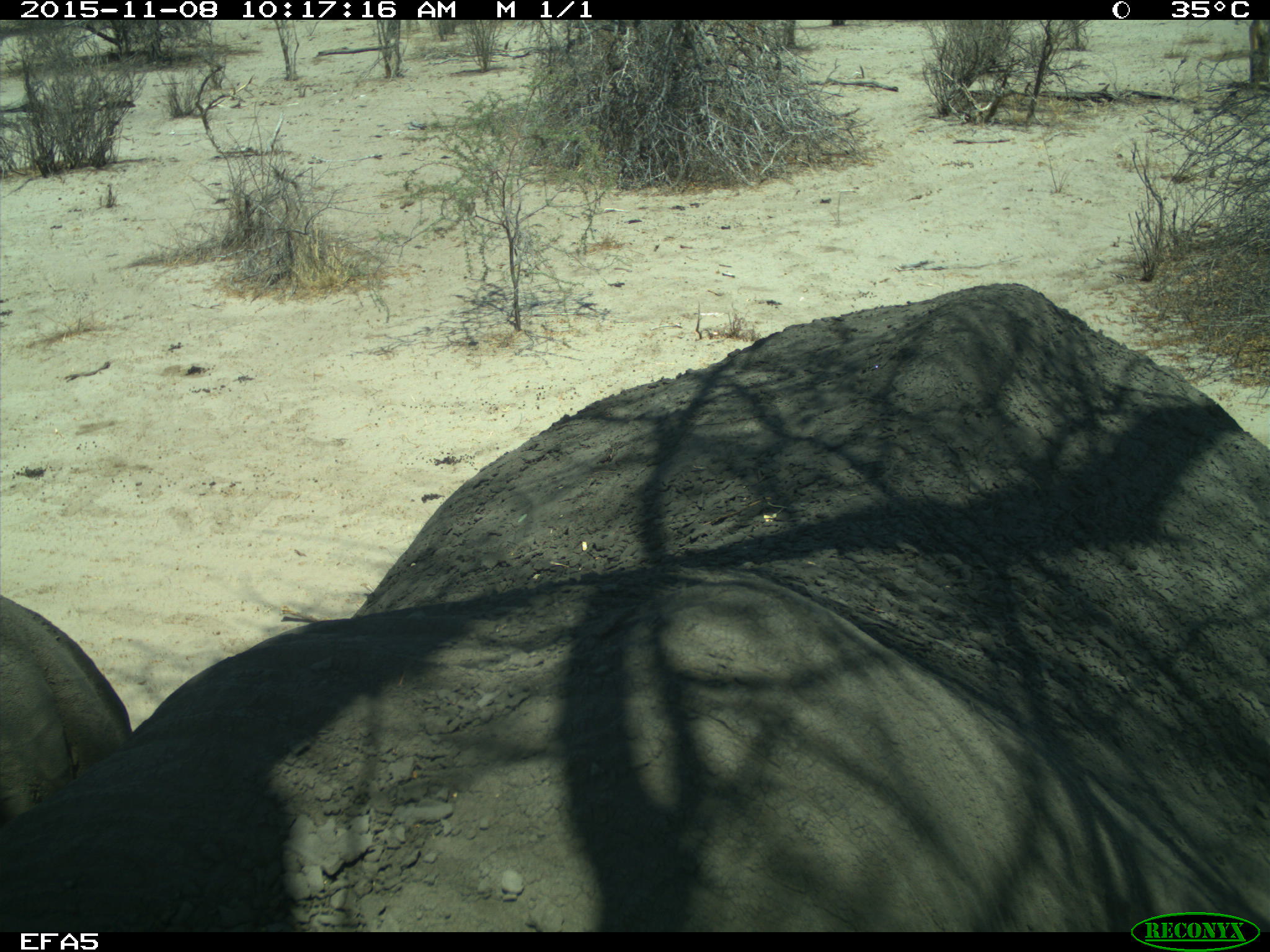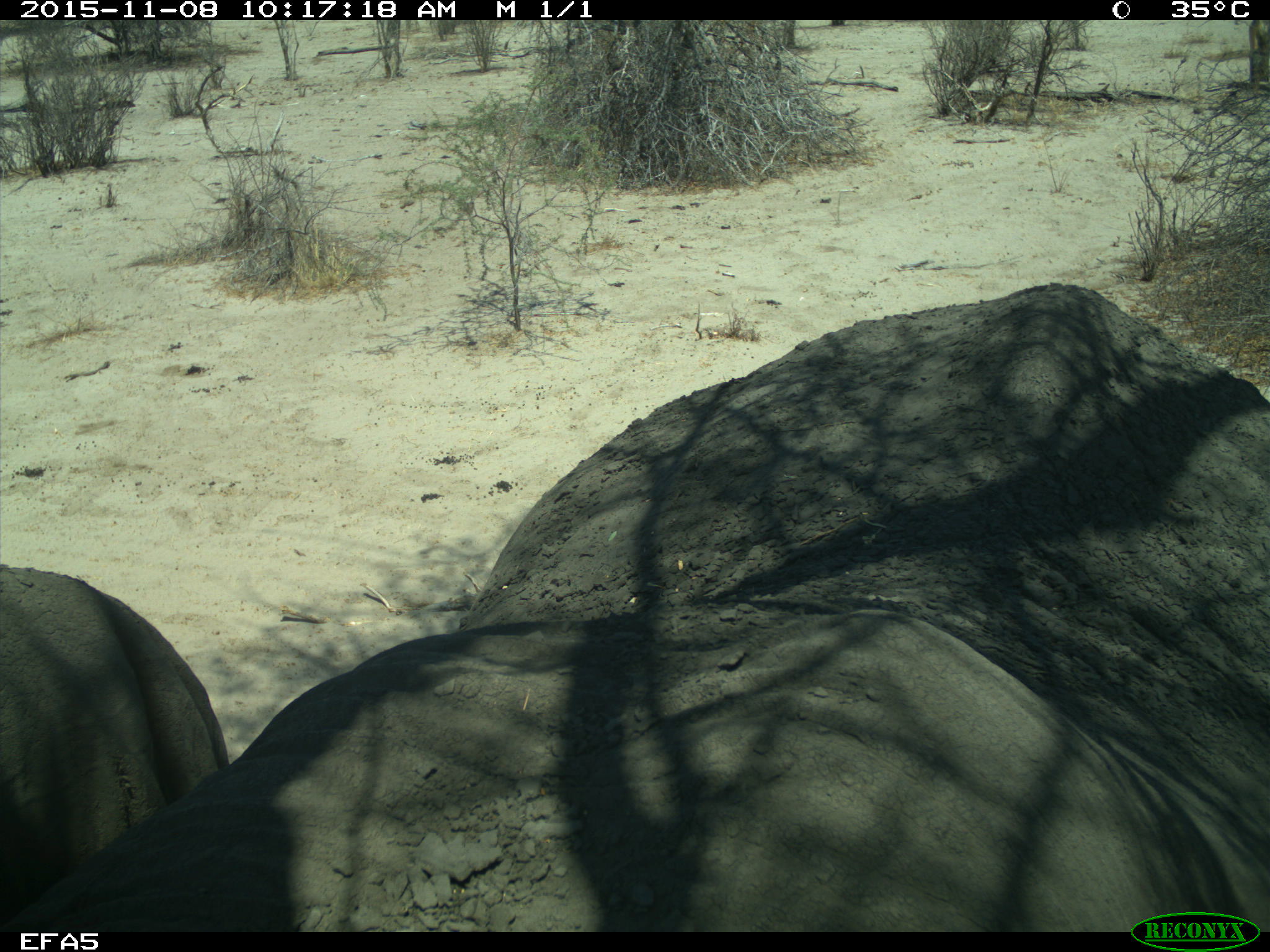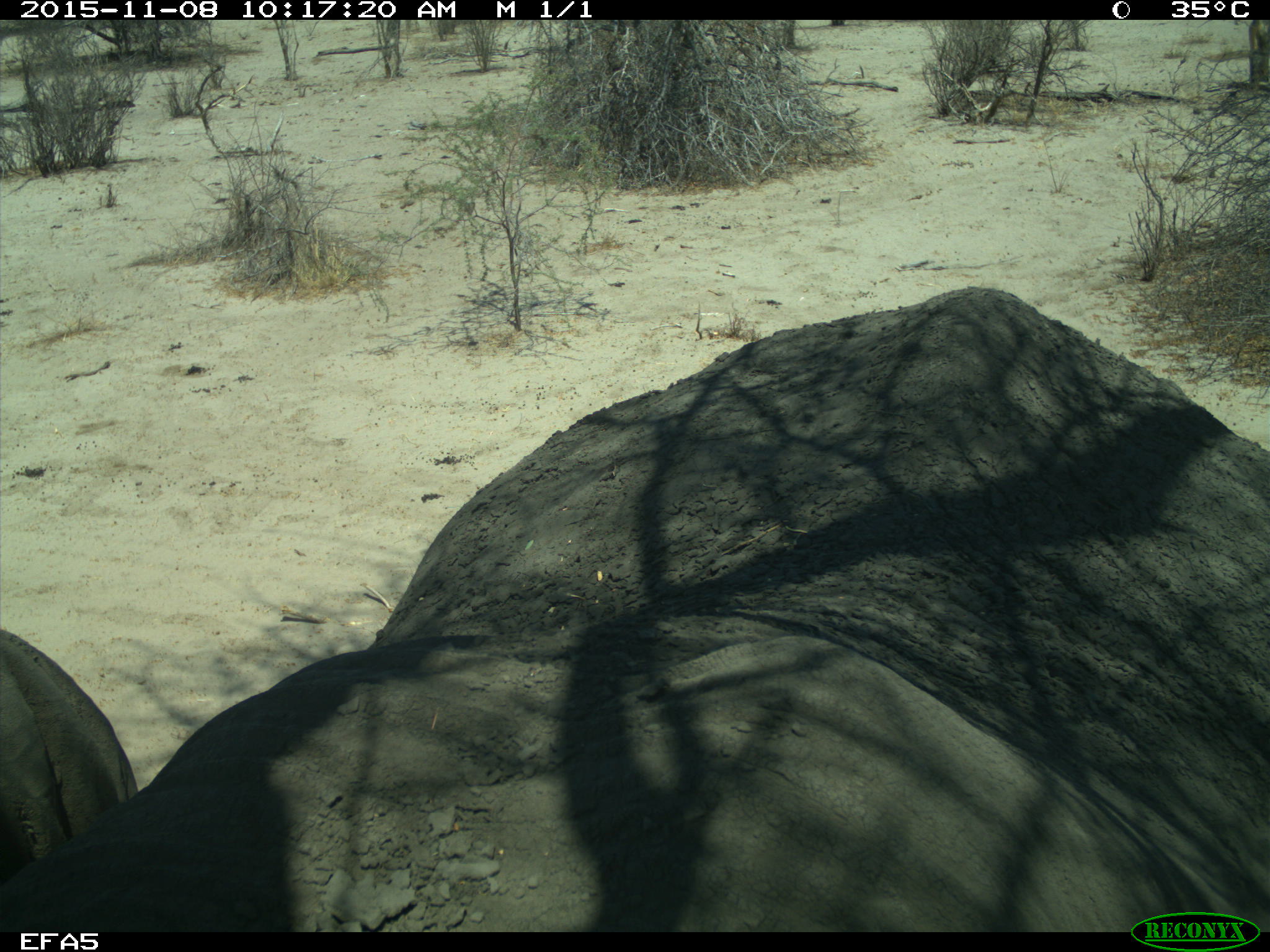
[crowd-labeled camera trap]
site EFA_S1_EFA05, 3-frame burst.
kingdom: Animalia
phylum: Chordata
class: Mammalia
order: Proboscidea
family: Elephantidae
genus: Loxodonta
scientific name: Loxodonta africana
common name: african bush elephant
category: elephant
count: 1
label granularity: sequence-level